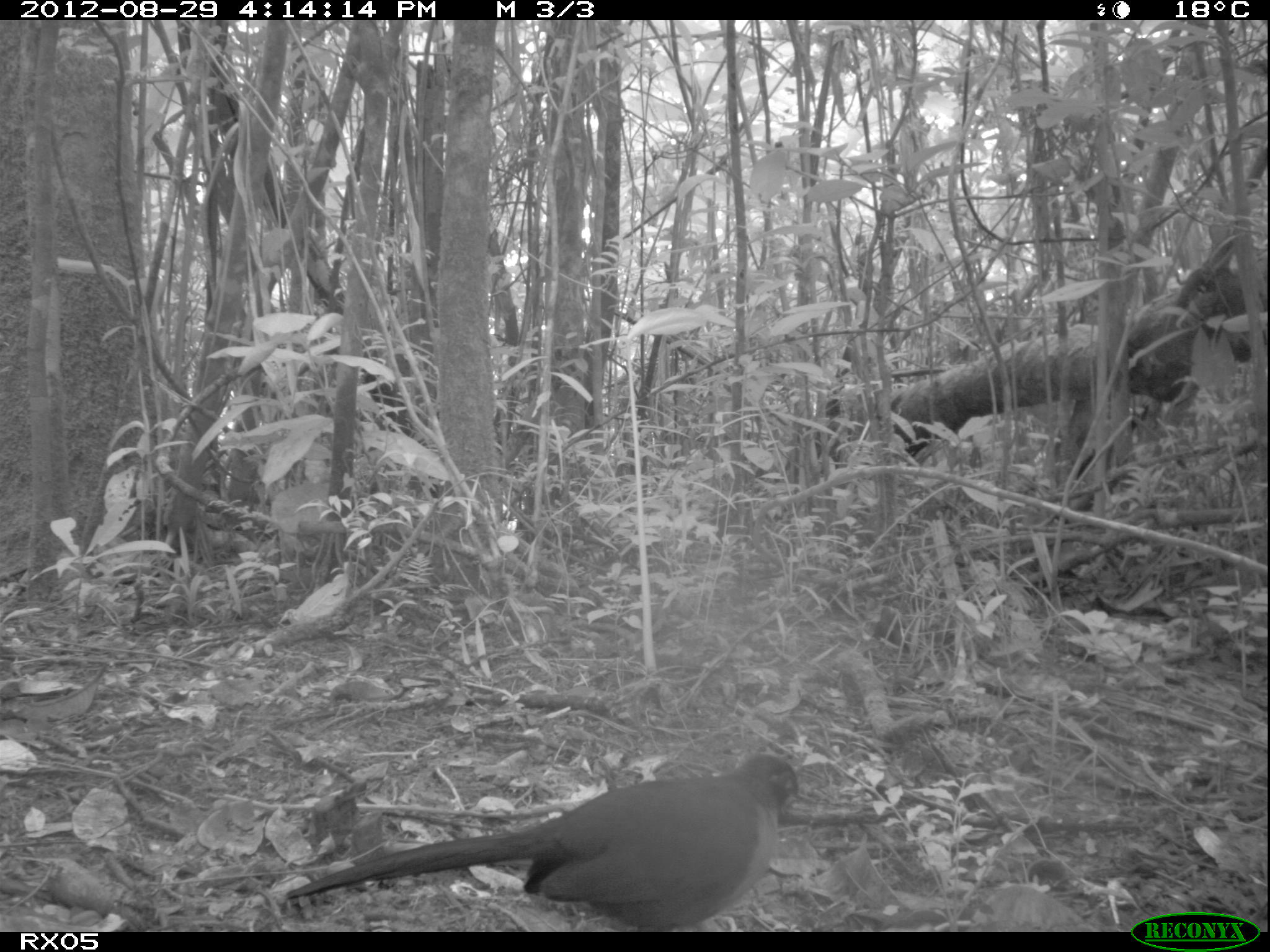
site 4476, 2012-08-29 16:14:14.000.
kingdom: Animalia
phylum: Chordata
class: Aves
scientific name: Aves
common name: bird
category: unknown bird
Unknown bird (bird) (Aves), count 1.